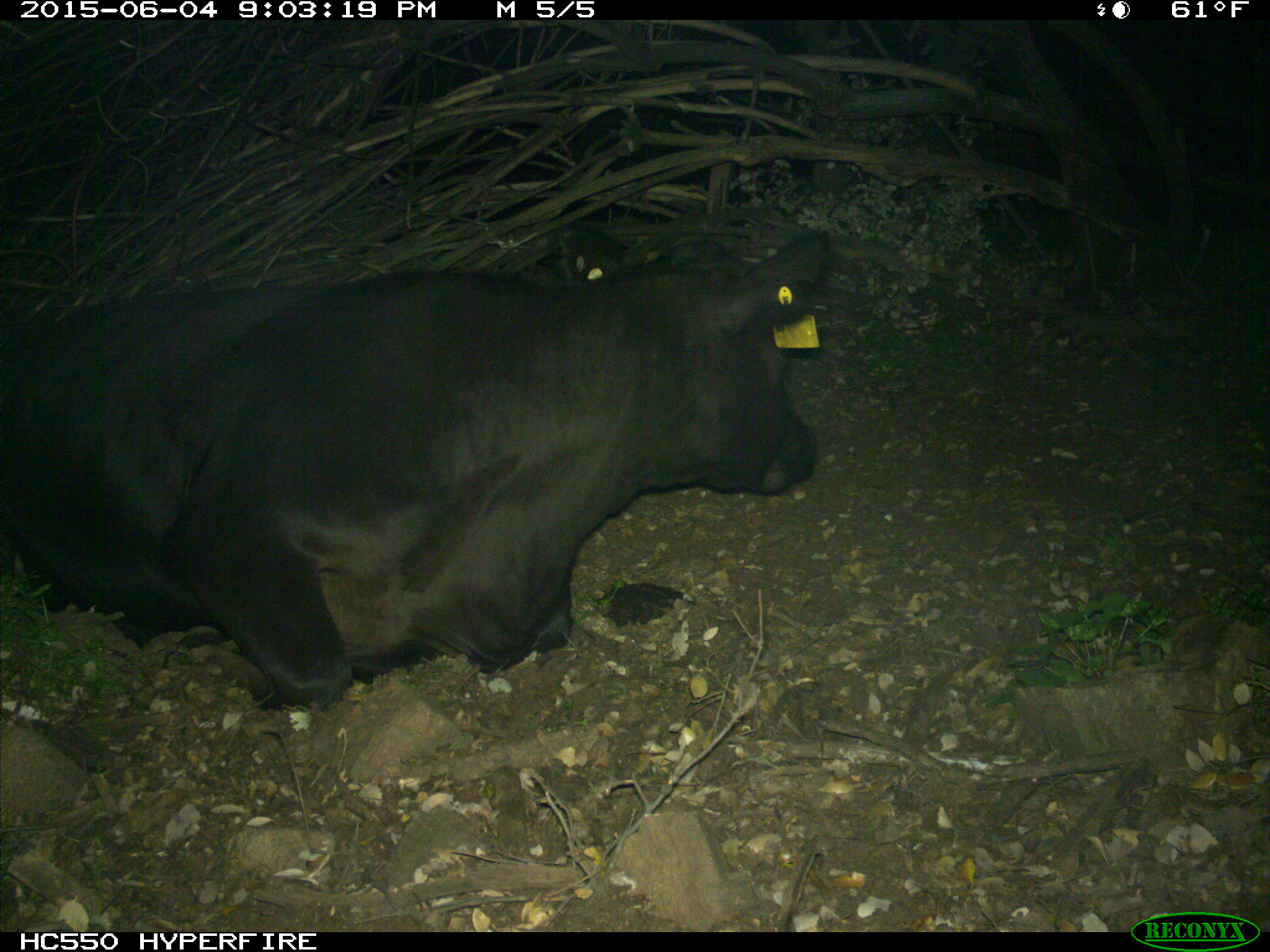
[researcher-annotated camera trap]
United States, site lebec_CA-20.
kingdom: Animalia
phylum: Chordata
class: Mammalia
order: Artiodactyla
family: Bovidae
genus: Bos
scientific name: Bos taurus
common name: domestic cow